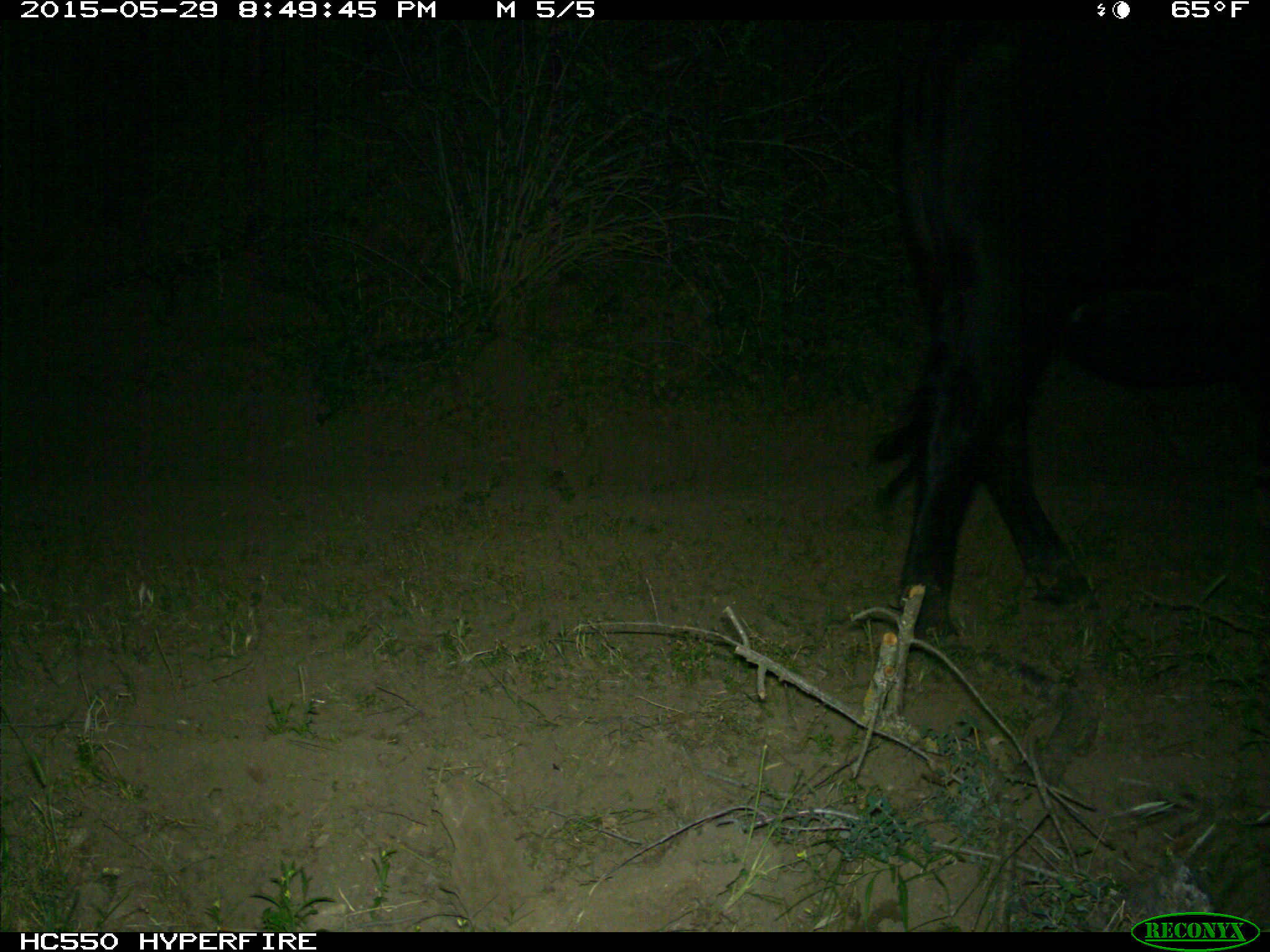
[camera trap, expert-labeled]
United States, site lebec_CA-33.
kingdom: Animalia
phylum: Chordata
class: Mammalia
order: Artiodactyla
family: Bovidae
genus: Bos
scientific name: Bos taurus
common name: domestic cow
Bos taurus (domestic cow).